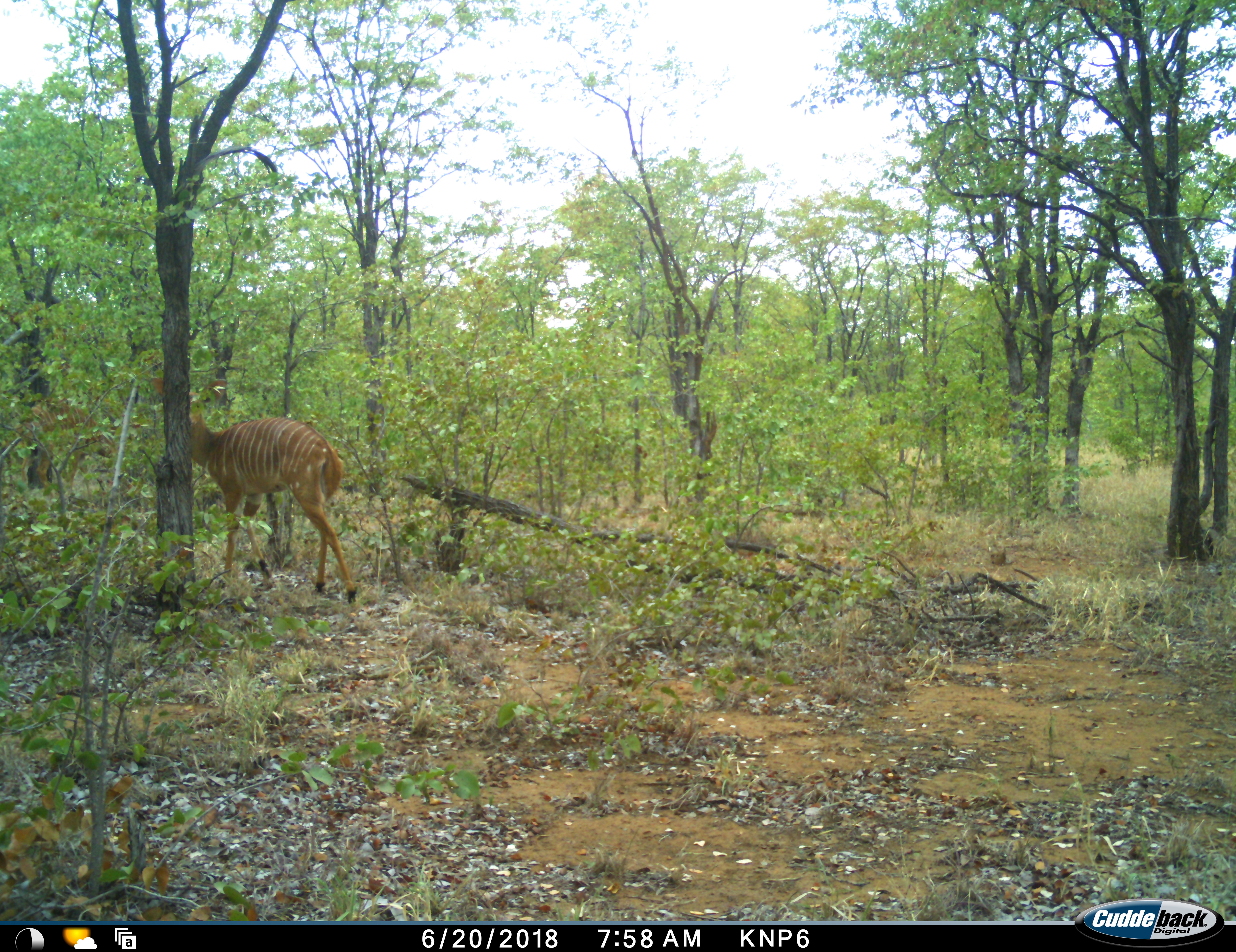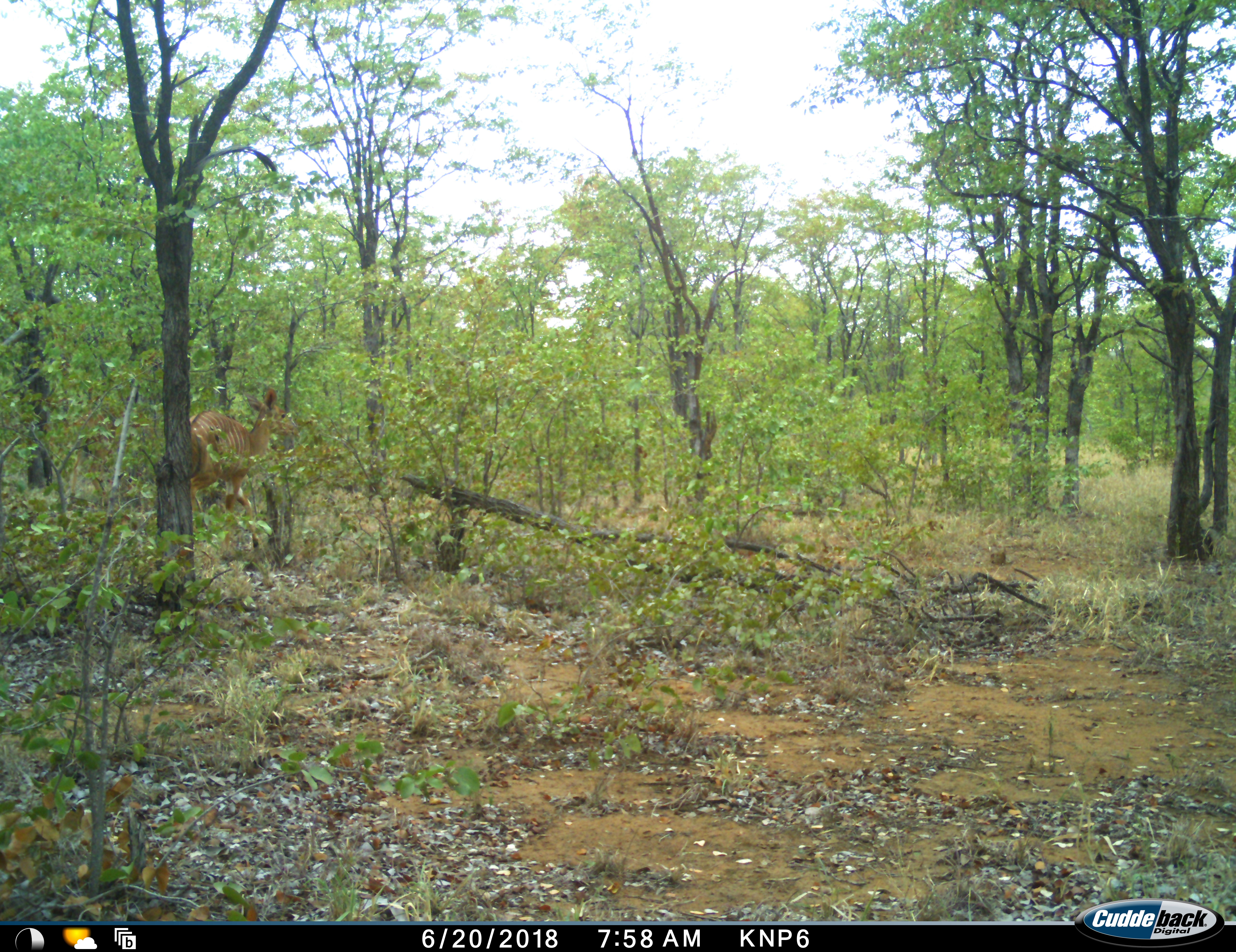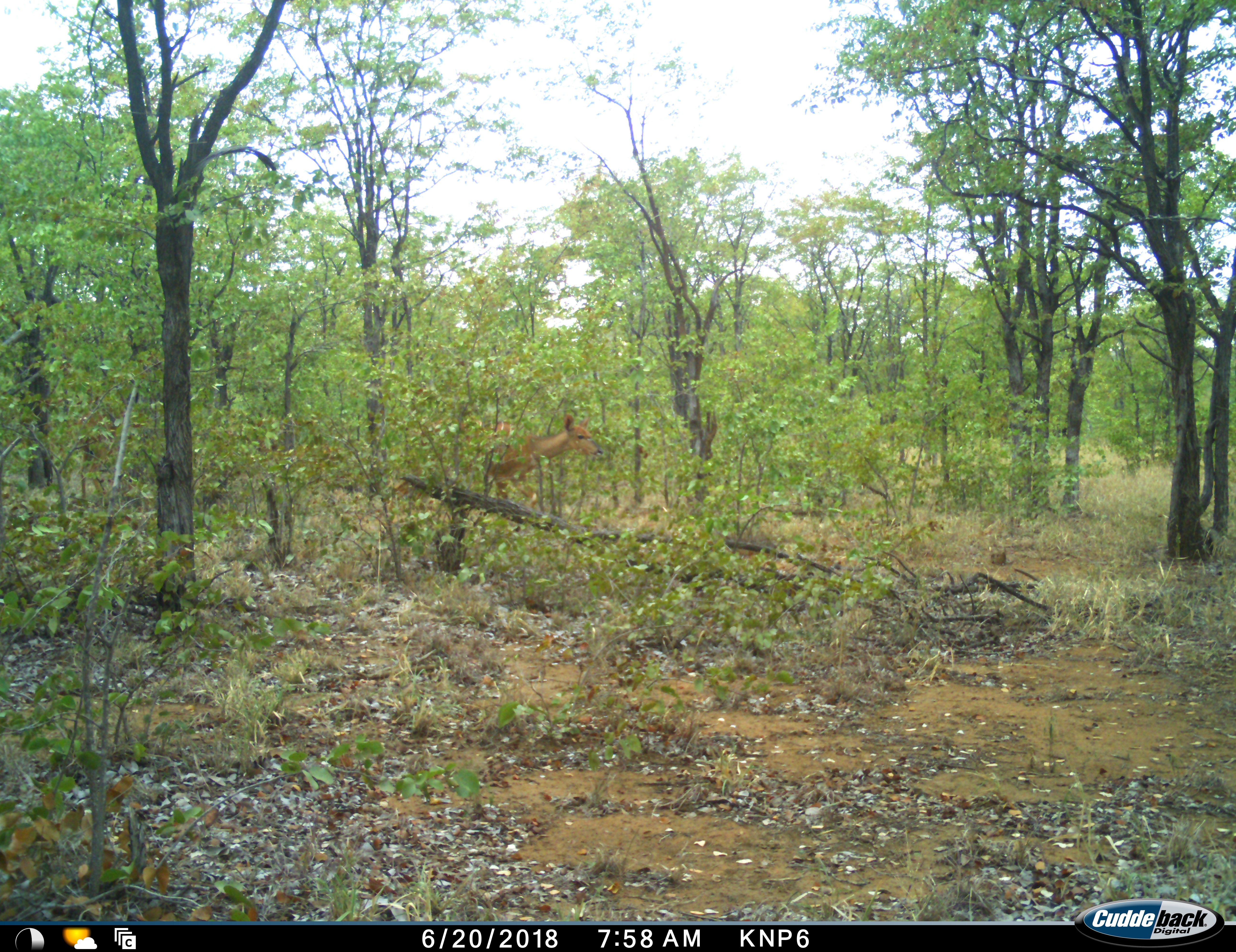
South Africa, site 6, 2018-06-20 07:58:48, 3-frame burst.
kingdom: Animalia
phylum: Chordata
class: Mammalia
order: Artiodactyla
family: Bovidae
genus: Tragelaphus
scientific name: Tragelaphus angasii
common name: nyala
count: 2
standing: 0%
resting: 0%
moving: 100%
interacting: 0%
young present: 0%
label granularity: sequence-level